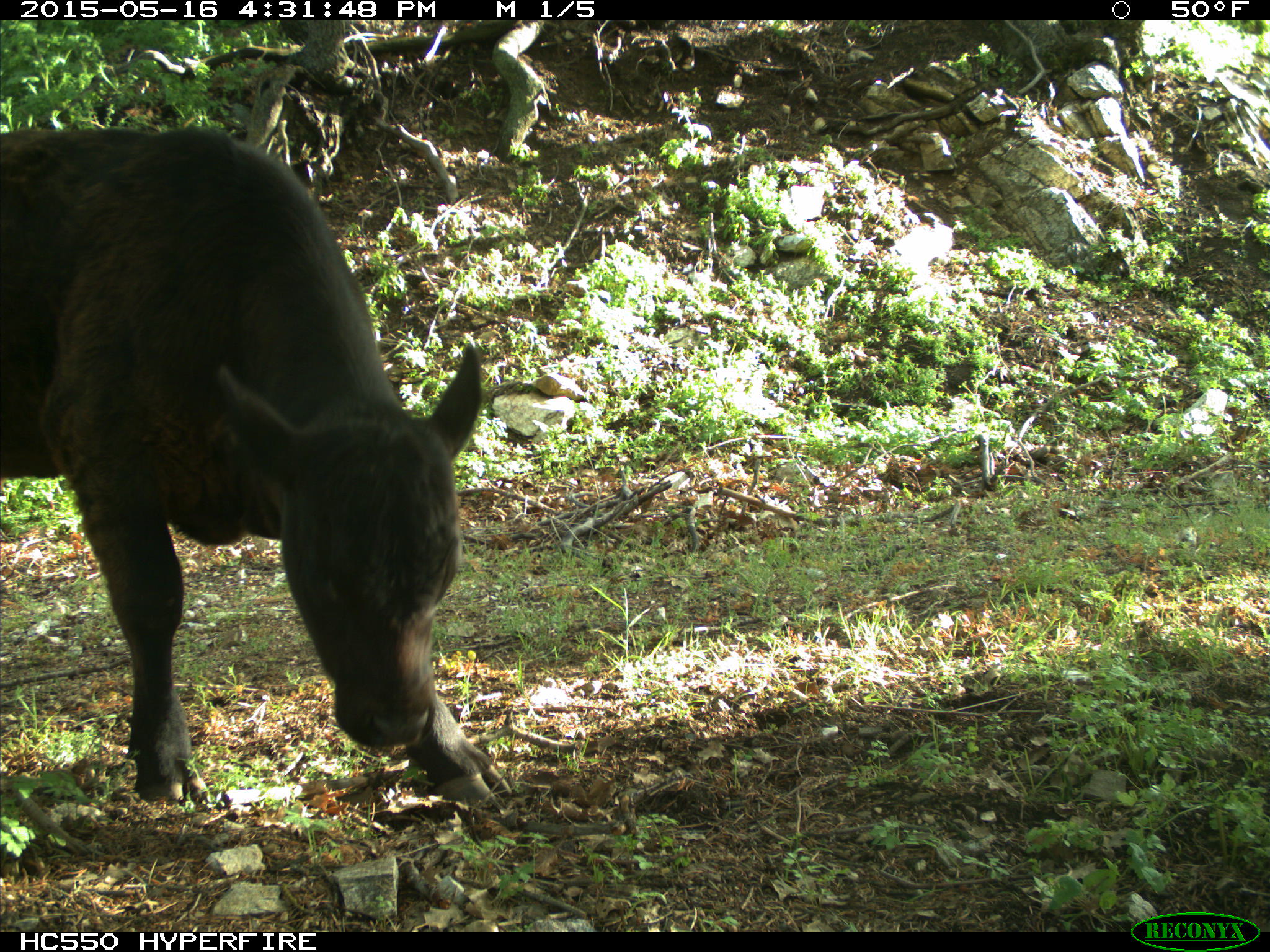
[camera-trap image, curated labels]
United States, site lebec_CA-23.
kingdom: Animalia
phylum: Chordata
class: Mammalia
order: Artiodactyla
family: Bovidae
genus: Bos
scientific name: Bos taurus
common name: domestic cow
Bos taurus (domestic cow).